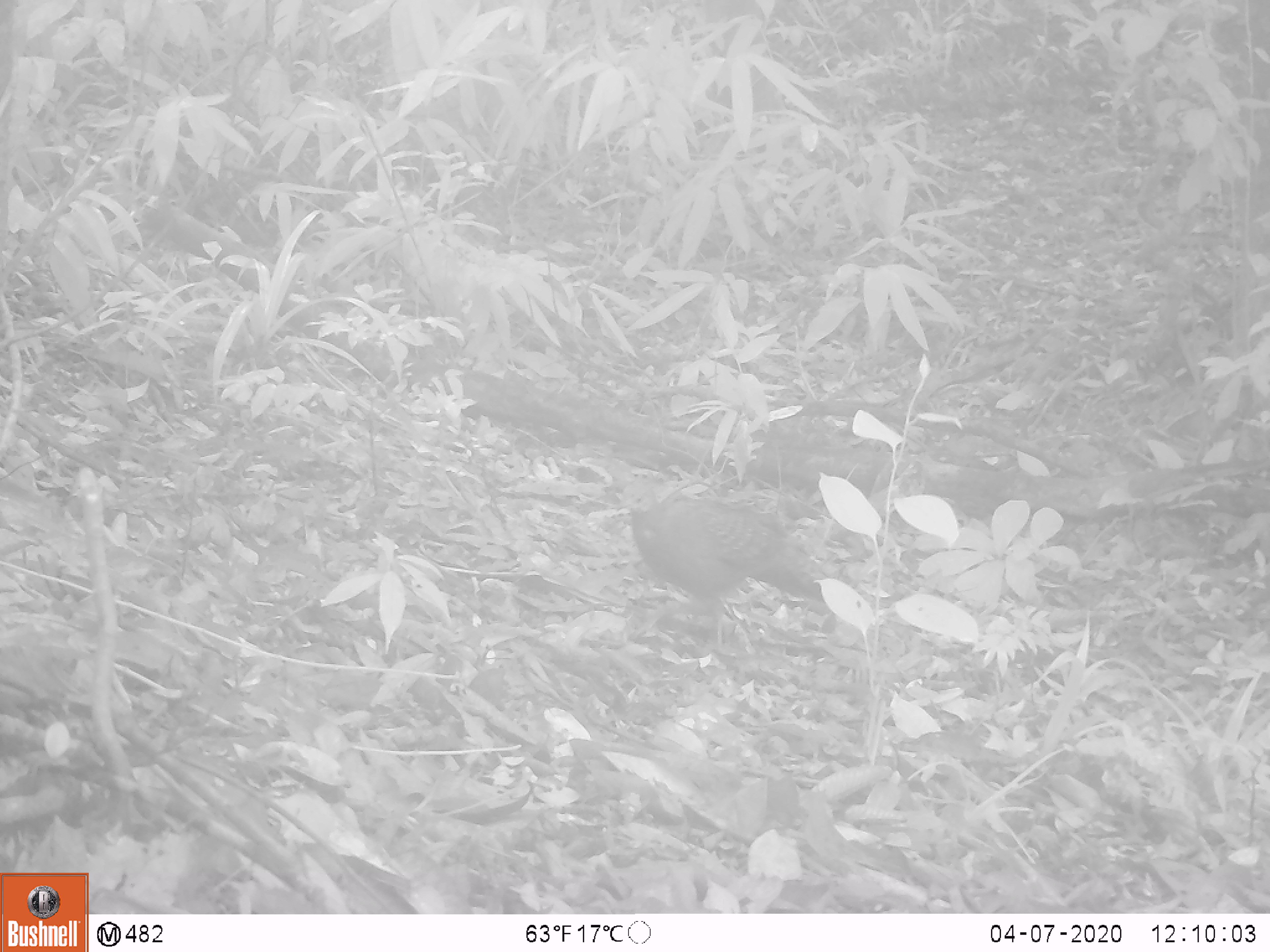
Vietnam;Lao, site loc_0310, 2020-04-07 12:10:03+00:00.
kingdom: Animalia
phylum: Chordata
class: Aves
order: Galliformes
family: Phasianidae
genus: Polyplectron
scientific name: Polyplectron bicalcaratum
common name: gray peacock-pheasant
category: grey peacock pheasant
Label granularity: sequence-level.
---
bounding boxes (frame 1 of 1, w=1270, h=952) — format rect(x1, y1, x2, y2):
grey peacock pheasant: rect(613, 488, 823, 656)